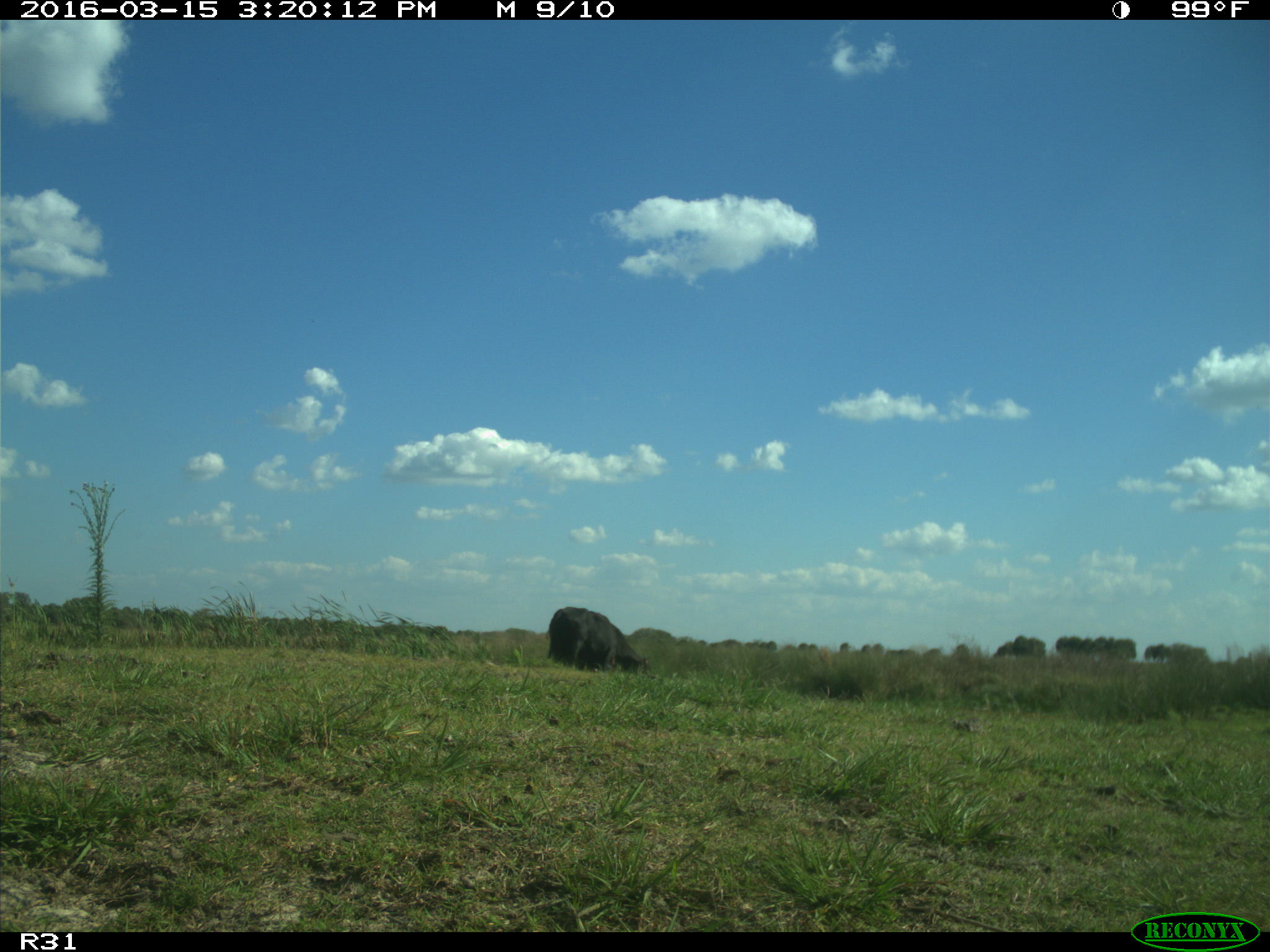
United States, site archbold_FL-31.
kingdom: Animalia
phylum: Chordata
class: Mammalia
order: Artiodactyla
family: Bovidae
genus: Bos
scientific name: Bos taurus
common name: domestic cow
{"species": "Bos taurus (domestic cow)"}